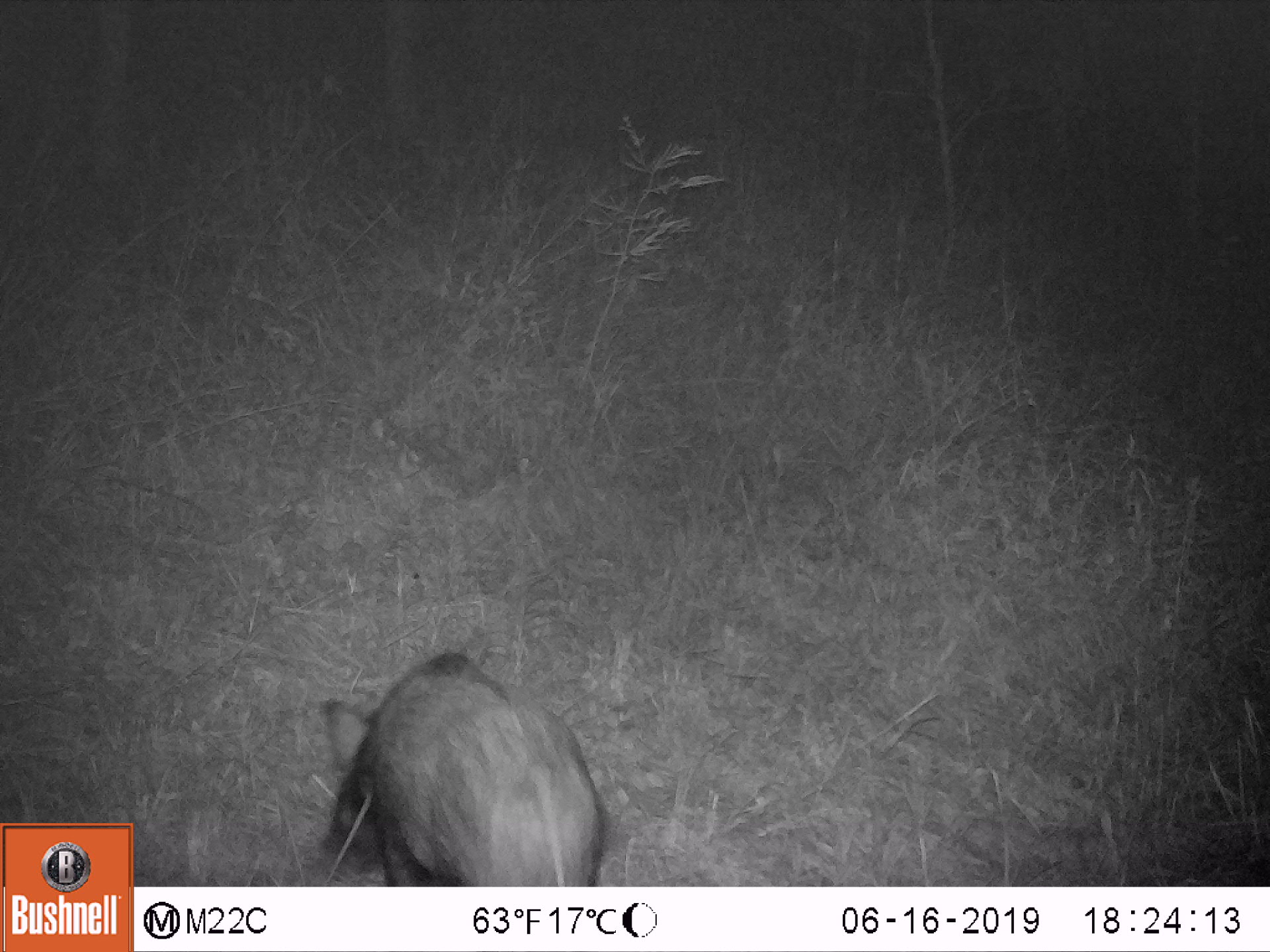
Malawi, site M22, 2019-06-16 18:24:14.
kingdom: Animalia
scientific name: Animalia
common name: other animal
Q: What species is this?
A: Other animal (Animalia).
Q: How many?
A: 1.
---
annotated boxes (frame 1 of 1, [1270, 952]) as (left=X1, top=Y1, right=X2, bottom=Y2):
other animal: (left=306, top=650, right=619, bottom=884)